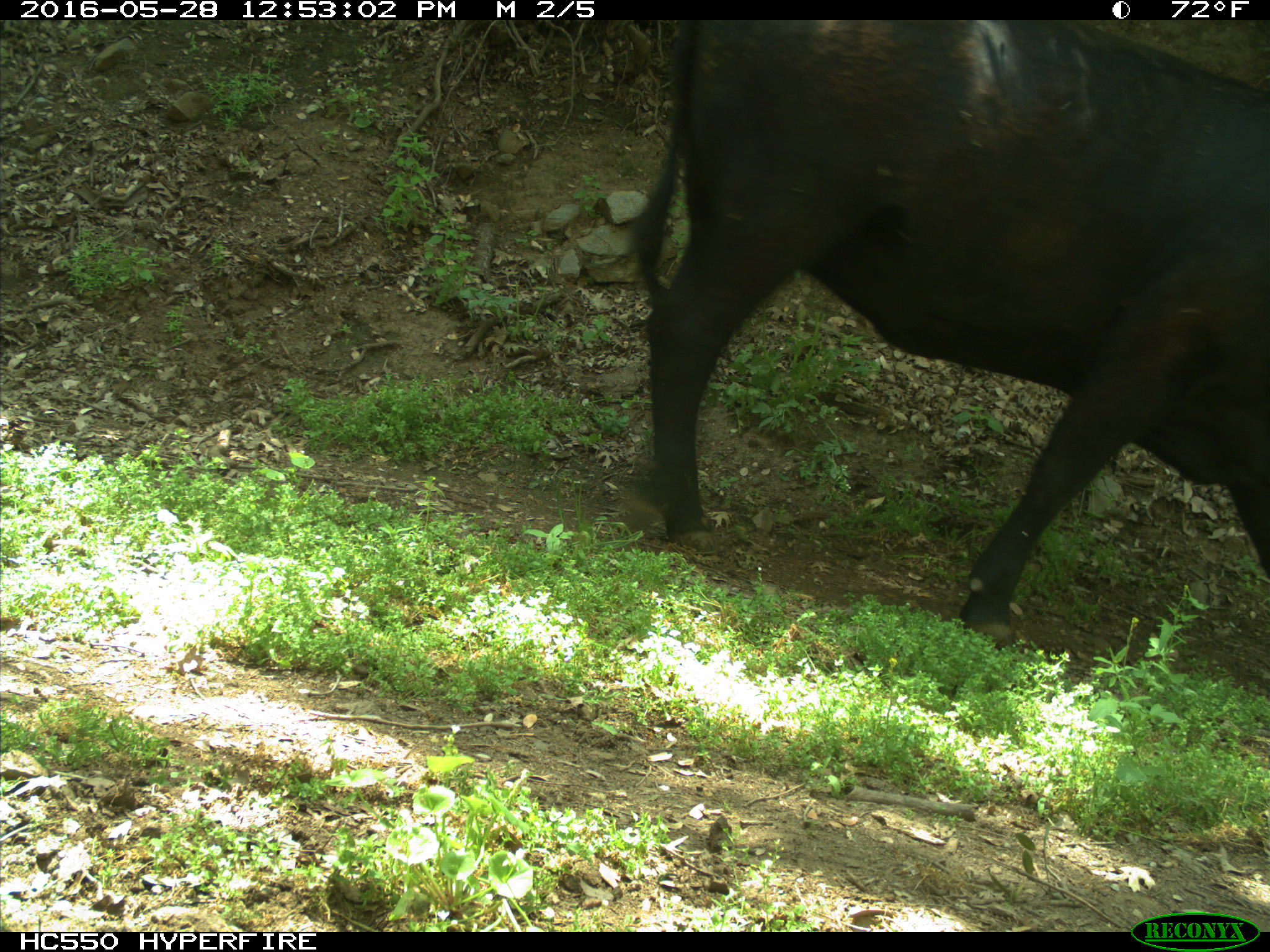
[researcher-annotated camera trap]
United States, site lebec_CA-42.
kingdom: Animalia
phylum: Chordata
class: Mammalia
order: Artiodactyla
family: Bovidae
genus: Bos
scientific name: Bos taurus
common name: domestic cow